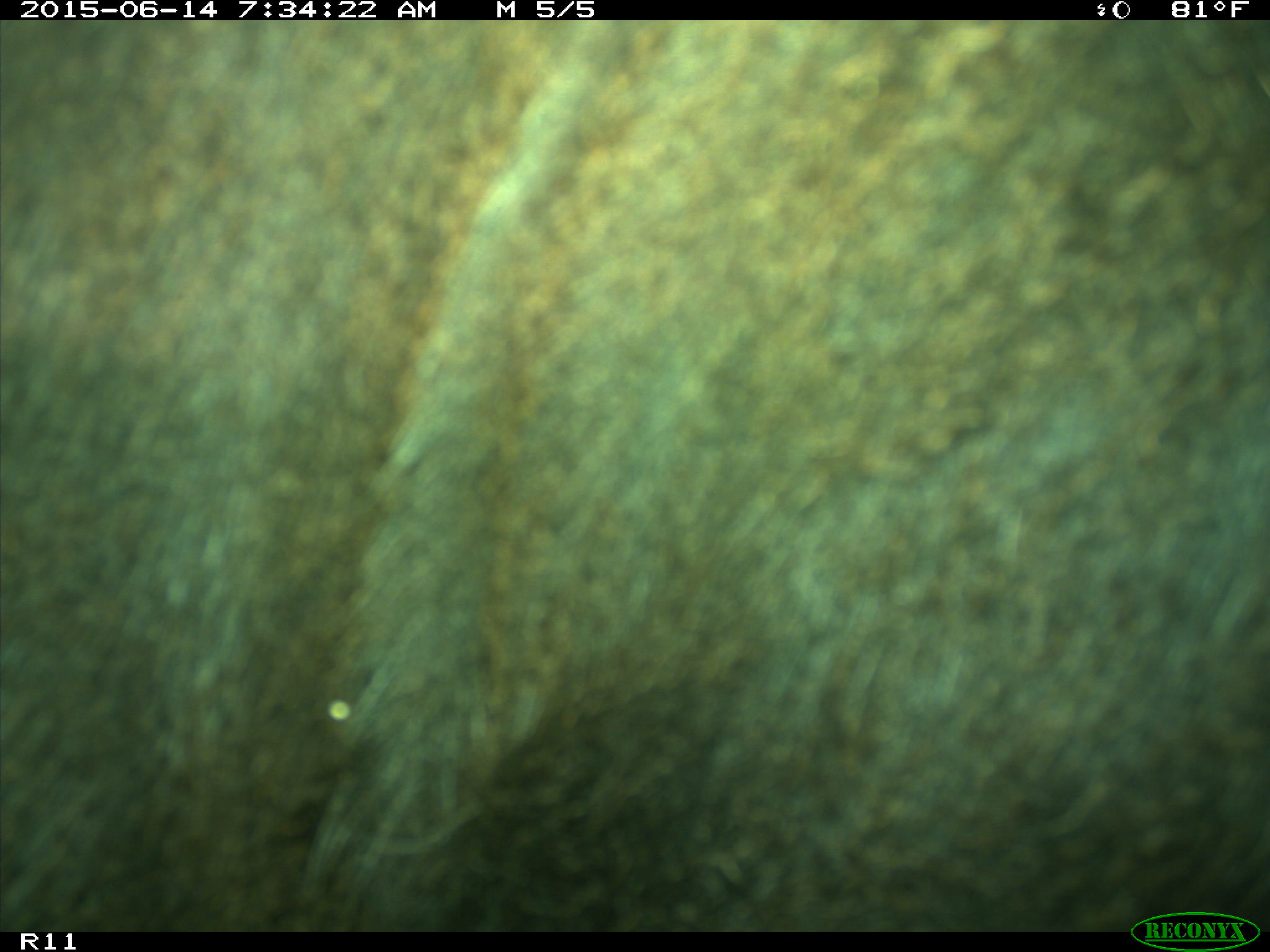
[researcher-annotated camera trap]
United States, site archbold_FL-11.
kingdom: Animalia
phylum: Chordata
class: Mammalia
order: Artiodactyla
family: Bovidae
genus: Bos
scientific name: Bos taurus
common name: domestic cow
Bos taurus (domestic cow).